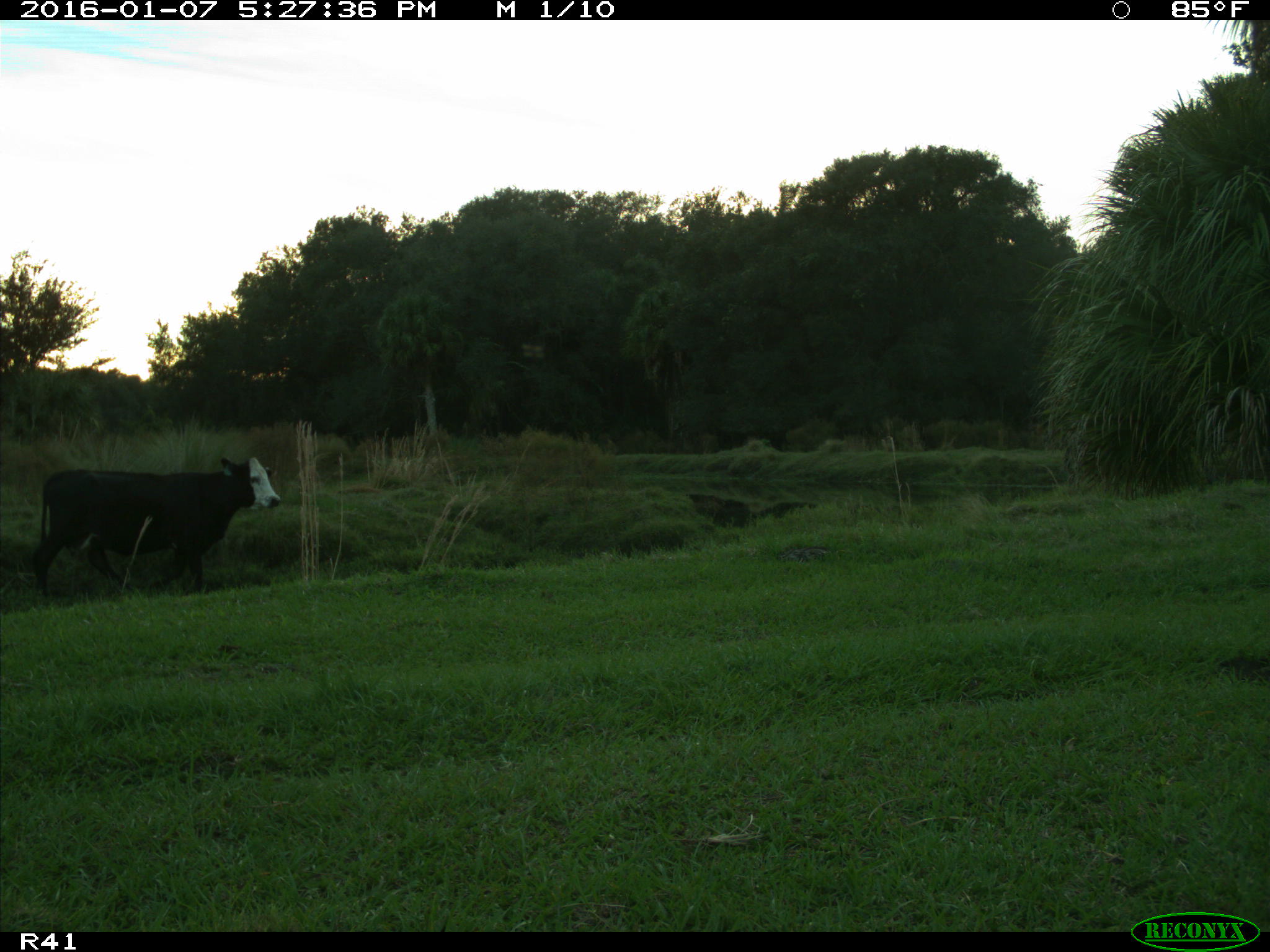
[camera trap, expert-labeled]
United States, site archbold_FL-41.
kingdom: Animalia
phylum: Chordata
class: Mammalia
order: Artiodactyla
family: Bovidae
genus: Bos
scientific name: Bos taurus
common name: domestic cow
Bos taurus (domestic cow).